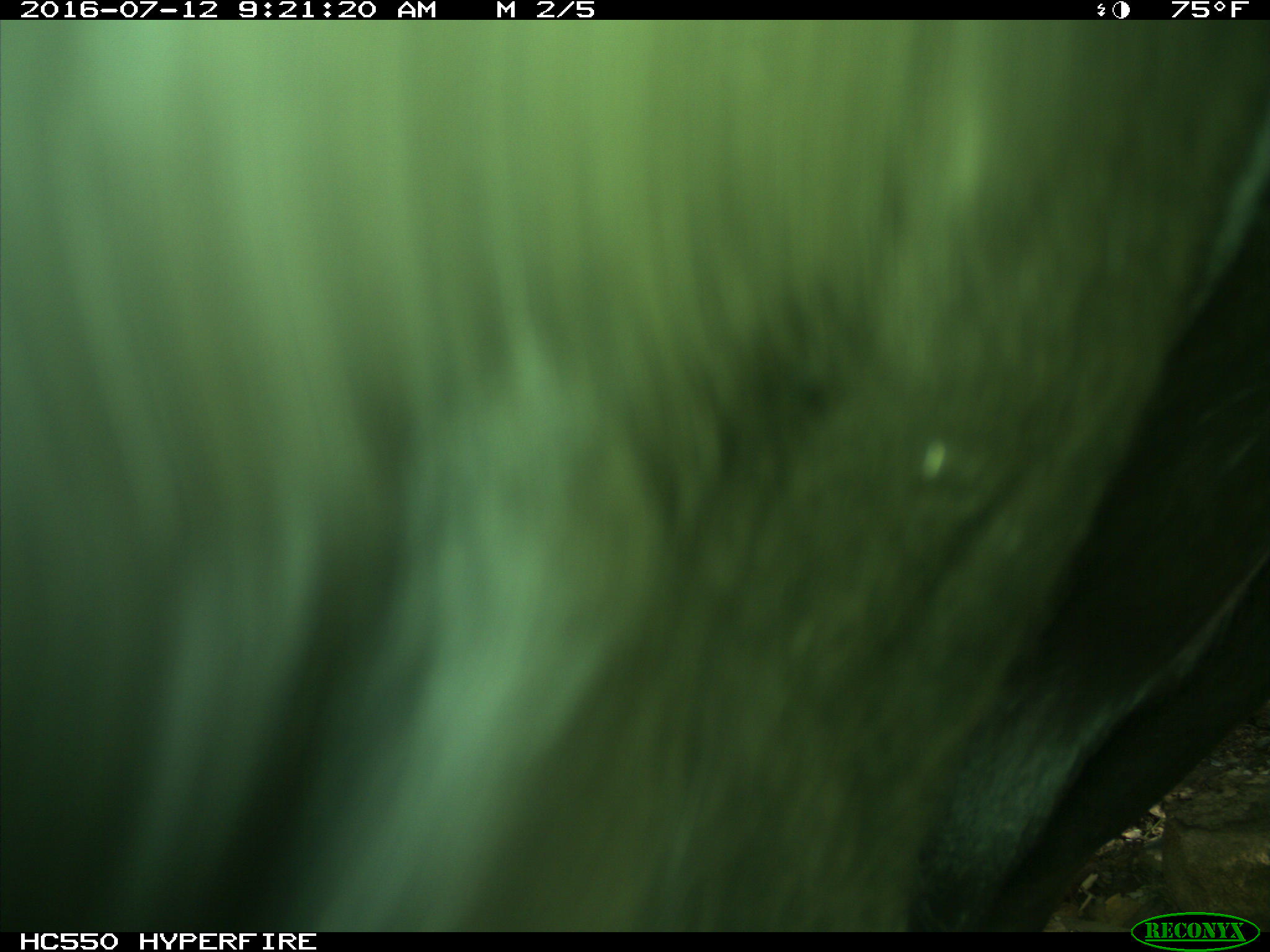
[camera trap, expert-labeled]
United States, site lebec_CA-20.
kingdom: Animalia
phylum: Chordata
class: Mammalia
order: Artiodactyla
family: Bovidae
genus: Bos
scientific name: Bos taurus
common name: domestic cow